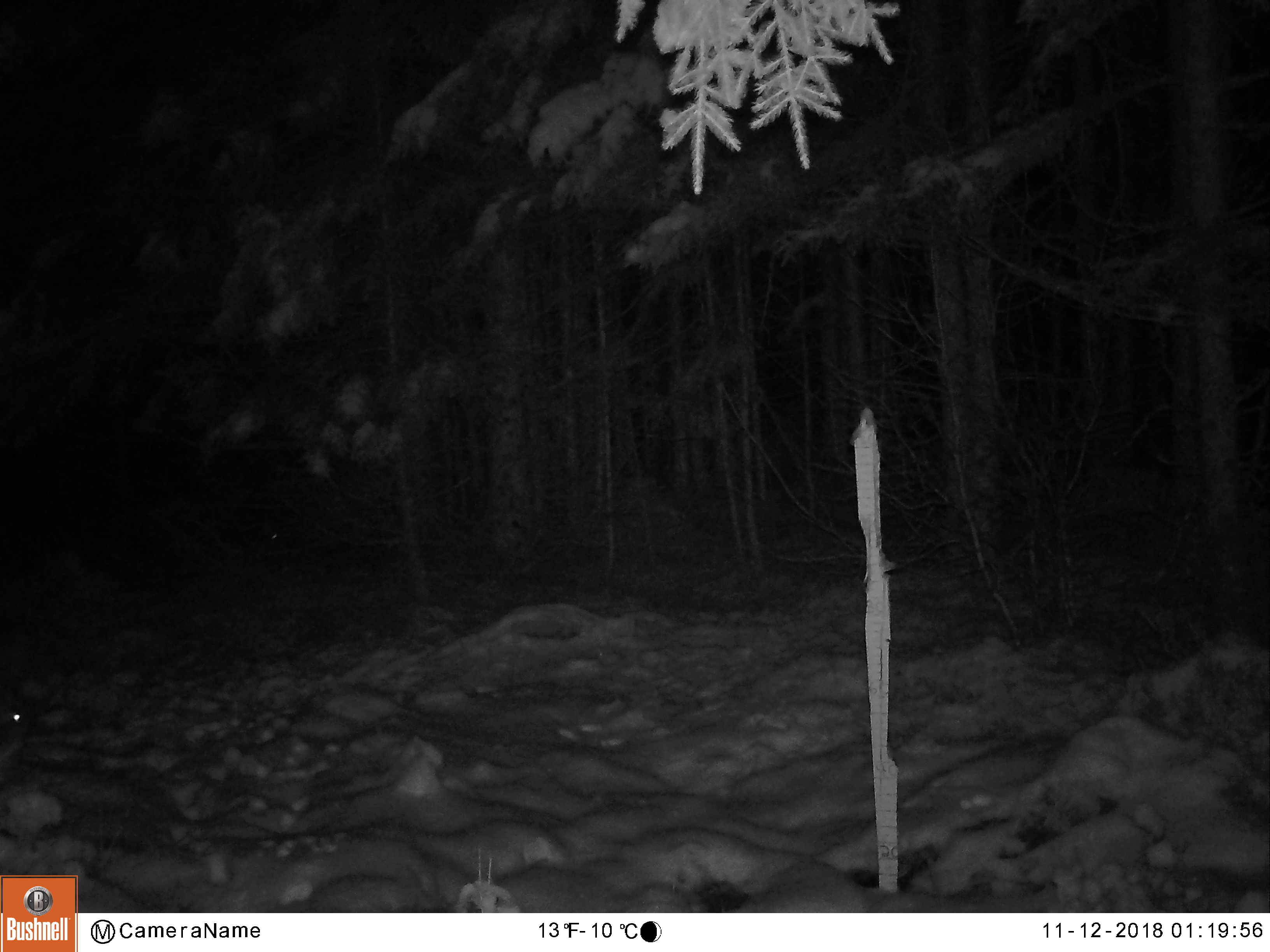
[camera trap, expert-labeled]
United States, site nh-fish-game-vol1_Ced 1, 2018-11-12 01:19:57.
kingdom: Animalia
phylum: Chordata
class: Mammalia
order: Lagomorpha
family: Leporidae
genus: Lepus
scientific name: Lepus americanus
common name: snowshoe hare